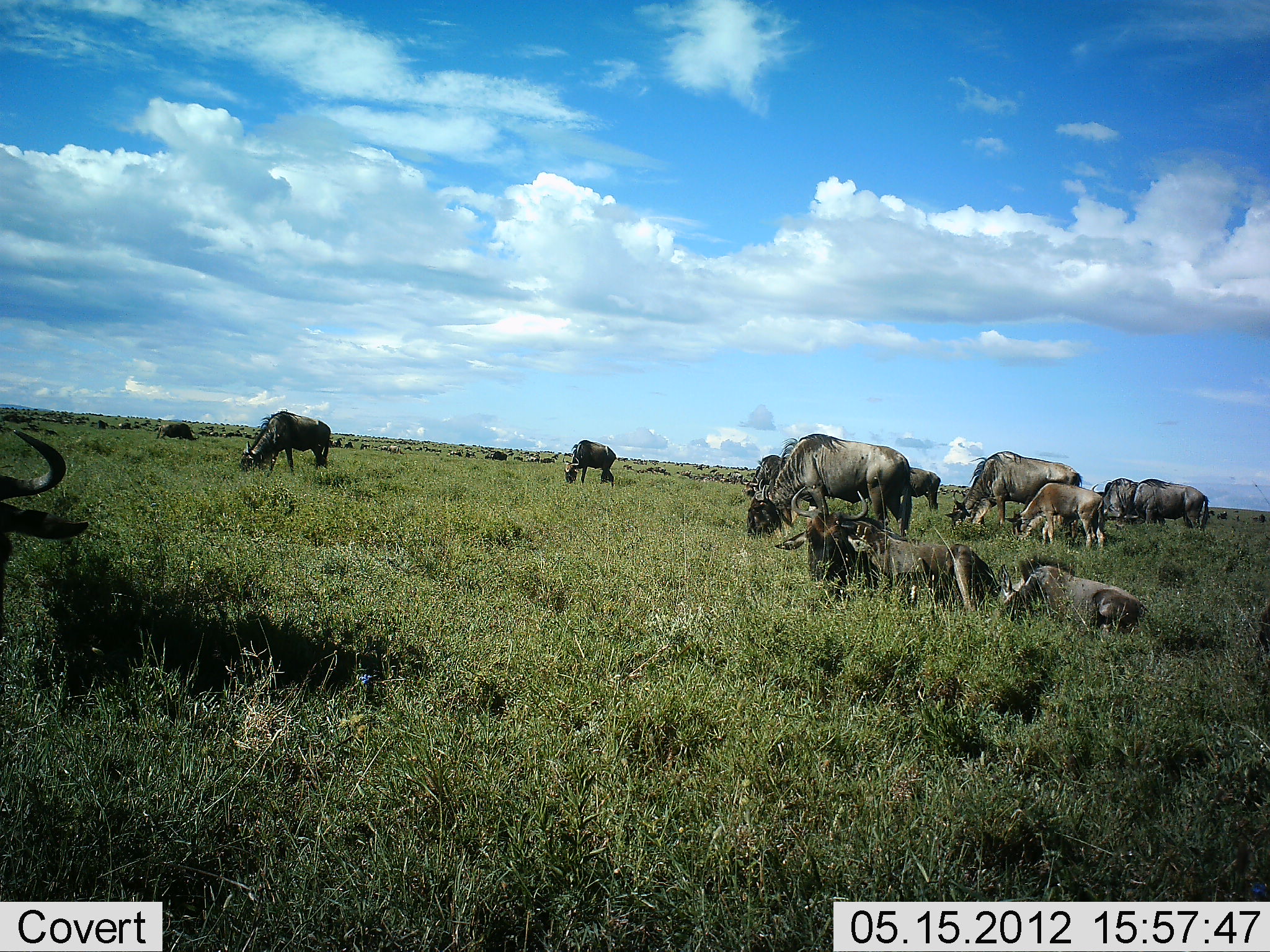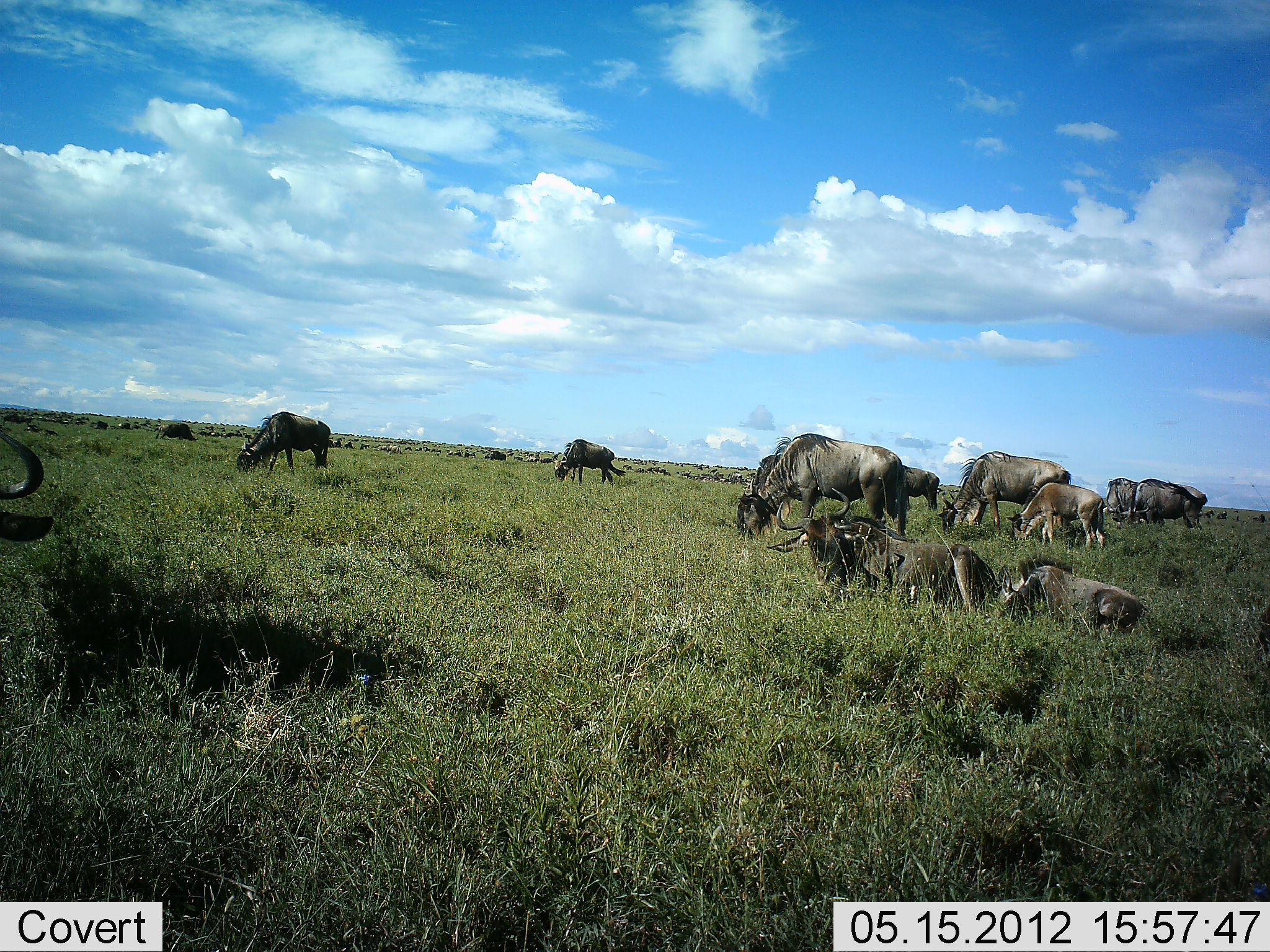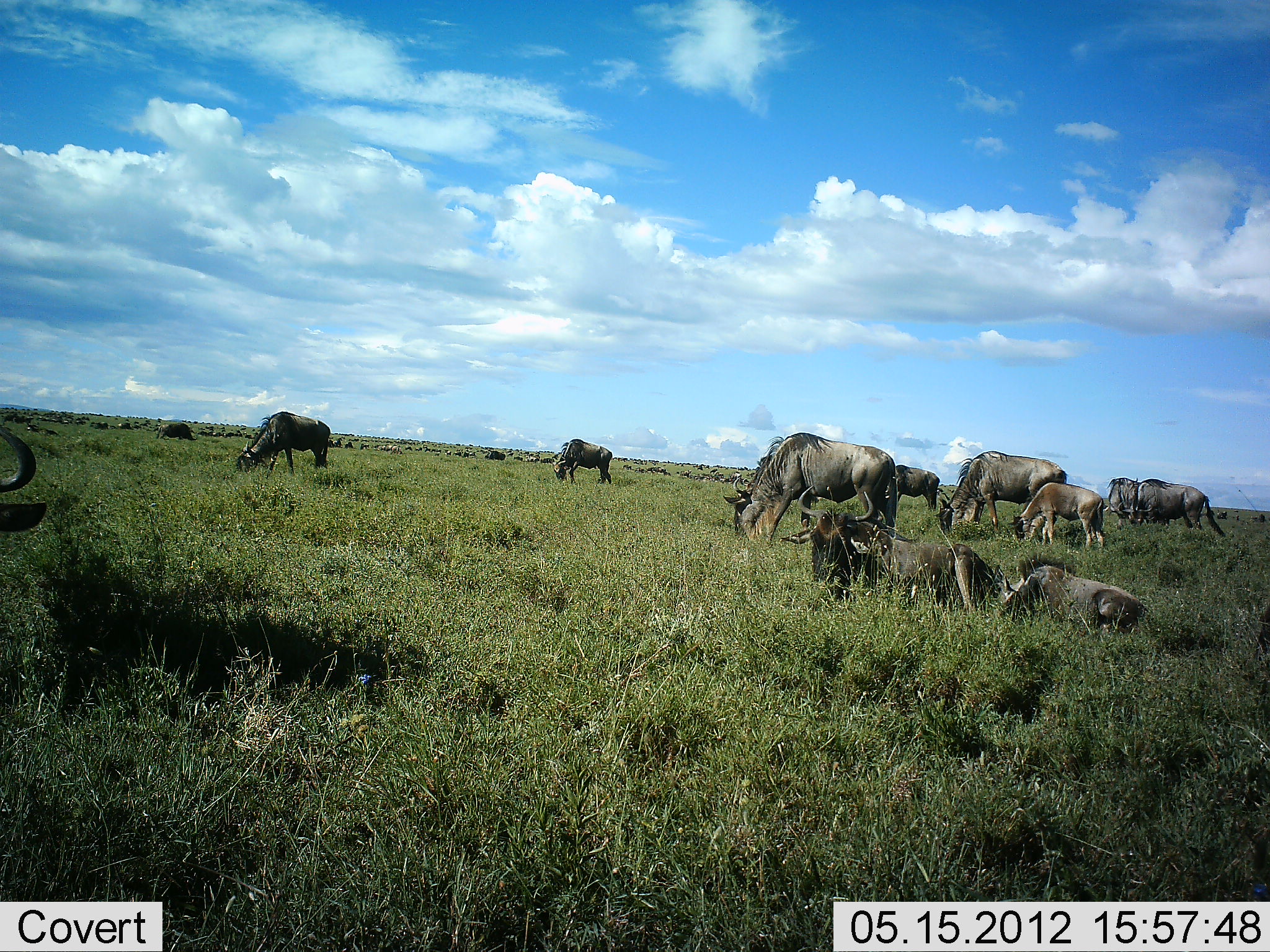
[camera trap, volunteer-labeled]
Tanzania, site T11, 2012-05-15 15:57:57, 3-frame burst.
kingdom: Animalia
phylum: Chordata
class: Mammalia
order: Artiodactyla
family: Bovidae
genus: Connochaetes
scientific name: Connochaetes taurinus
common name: blue wildebeest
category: wildebeest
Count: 11-50.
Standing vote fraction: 50%.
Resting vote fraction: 90%.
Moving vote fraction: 20%.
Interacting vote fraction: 0%.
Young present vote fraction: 60%.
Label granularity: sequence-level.